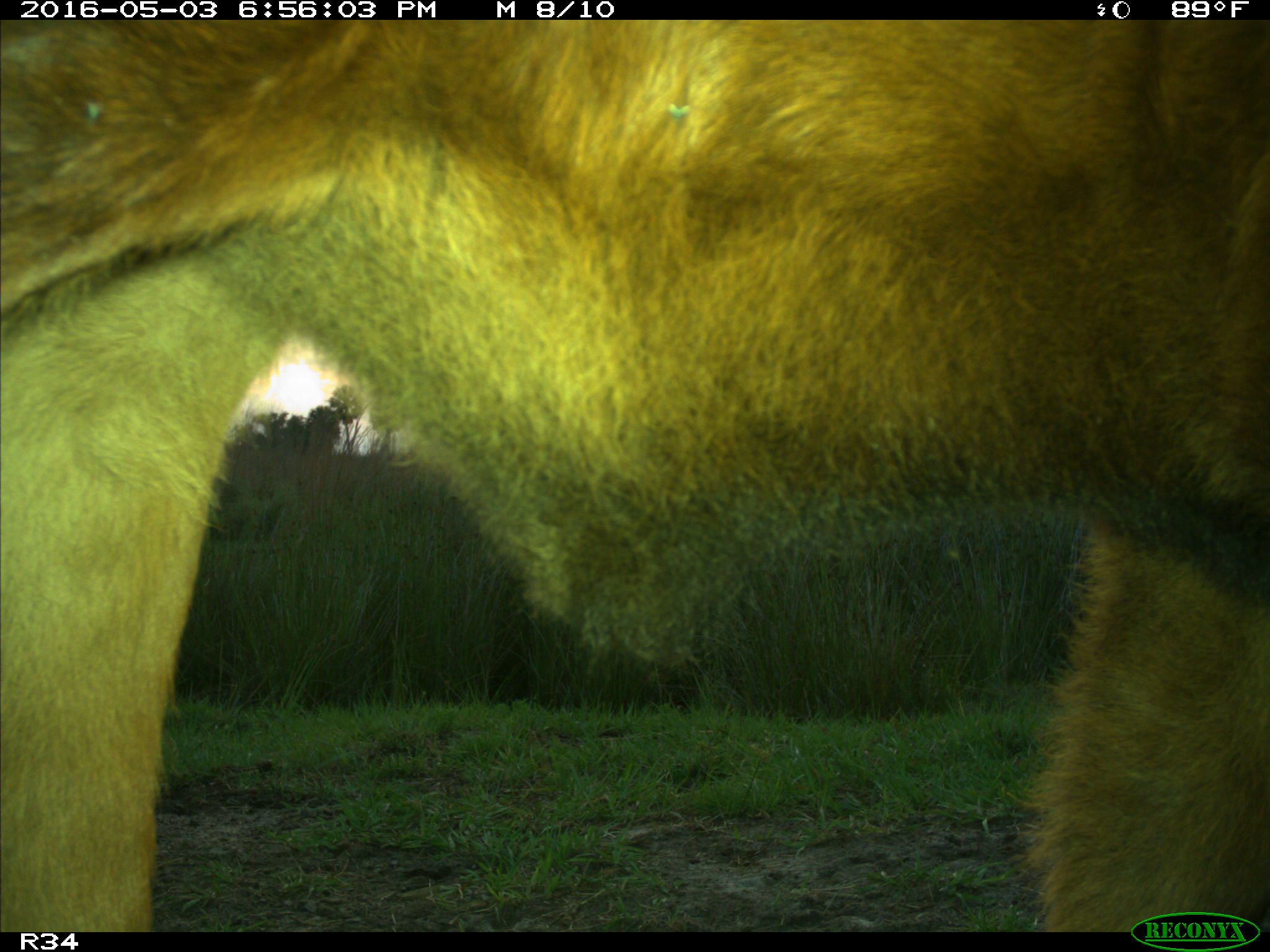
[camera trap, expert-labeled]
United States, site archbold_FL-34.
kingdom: Animalia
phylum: Chordata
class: Mammalia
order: Artiodactyla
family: Bovidae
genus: Bos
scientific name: Bos taurus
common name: domestic cow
Bos taurus (domestic cow).